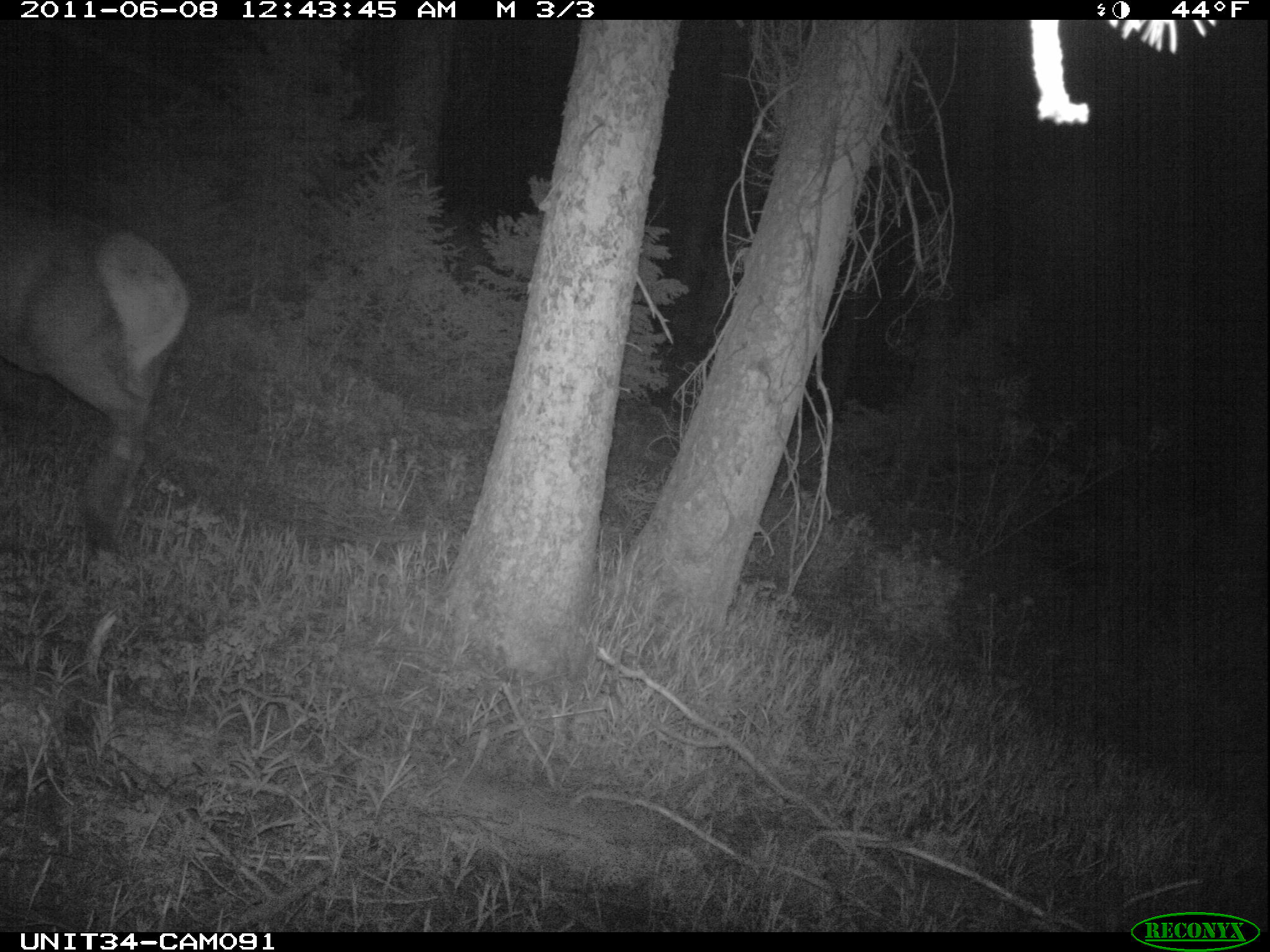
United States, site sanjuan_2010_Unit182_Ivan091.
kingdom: Animalia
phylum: Chordata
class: Mammalia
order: Artiodactyla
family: Cervidae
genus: Cervus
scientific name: Cervus elaphus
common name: red deer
Cervus elaphus (red deer).